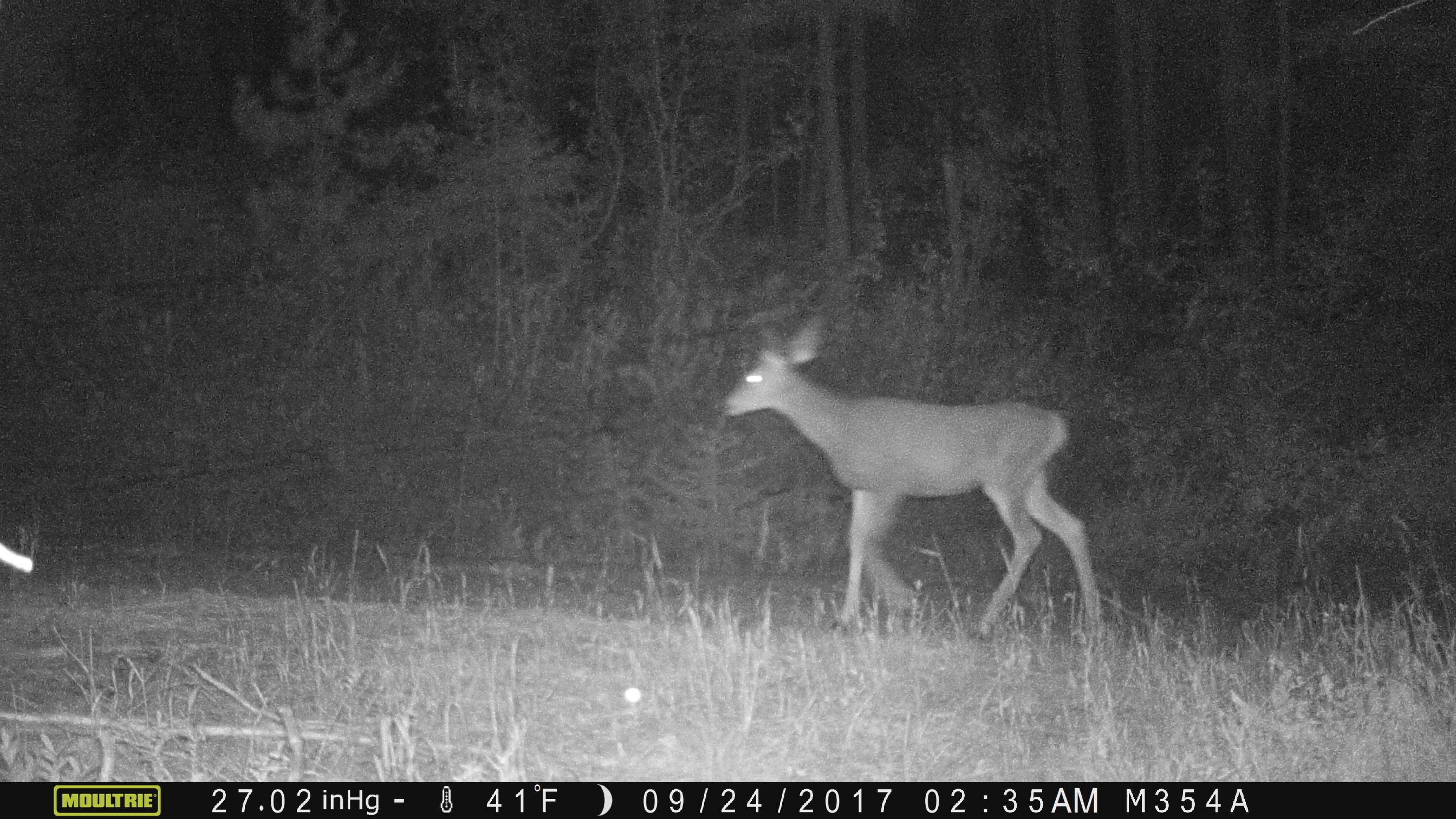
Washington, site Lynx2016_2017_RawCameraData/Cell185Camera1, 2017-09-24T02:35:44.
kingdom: Animalia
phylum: Chordata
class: Mammalia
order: Artiodactyla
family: Cervidae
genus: Odocoileus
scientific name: Odocoileus hemionus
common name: mule deer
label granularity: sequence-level